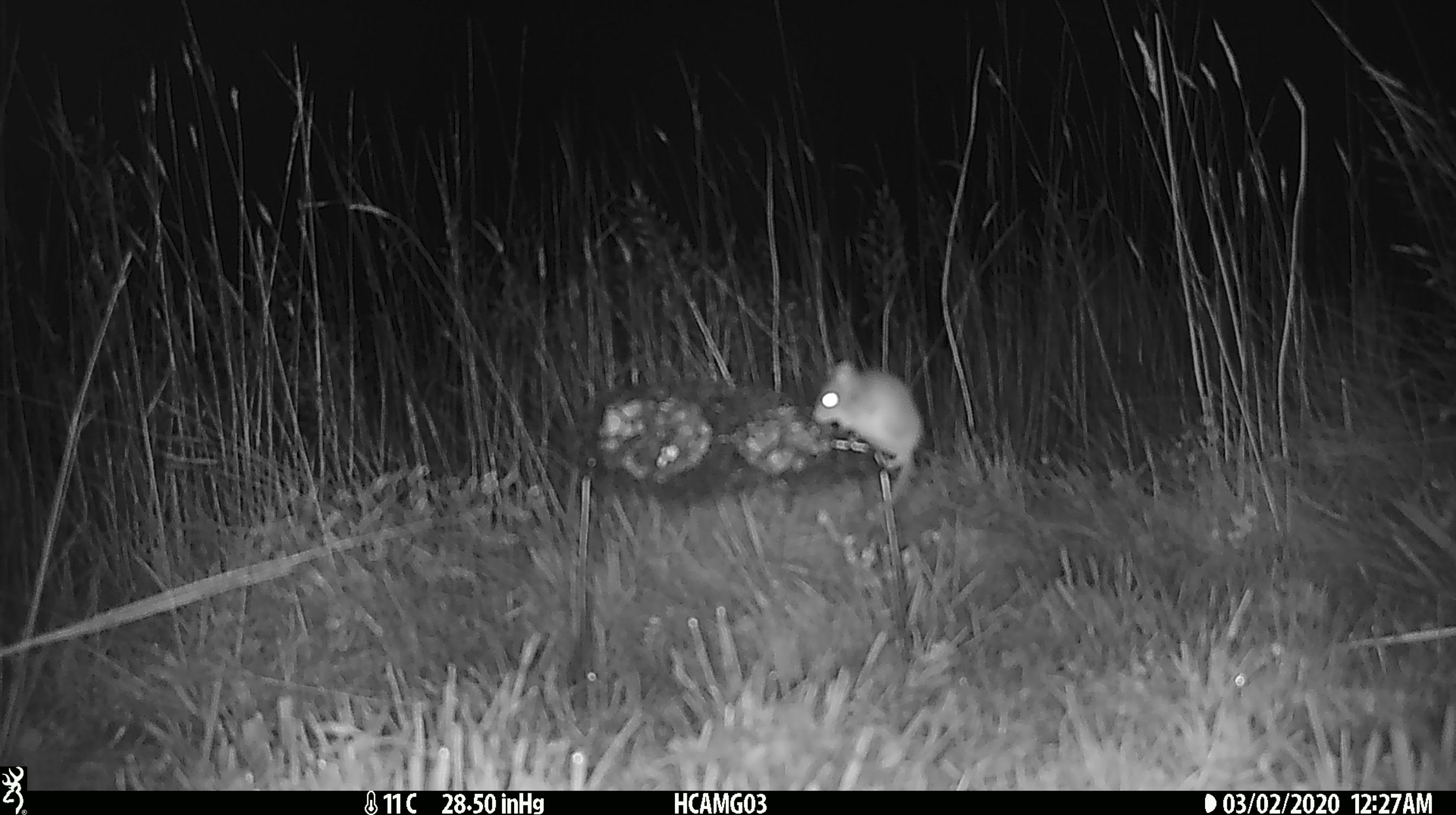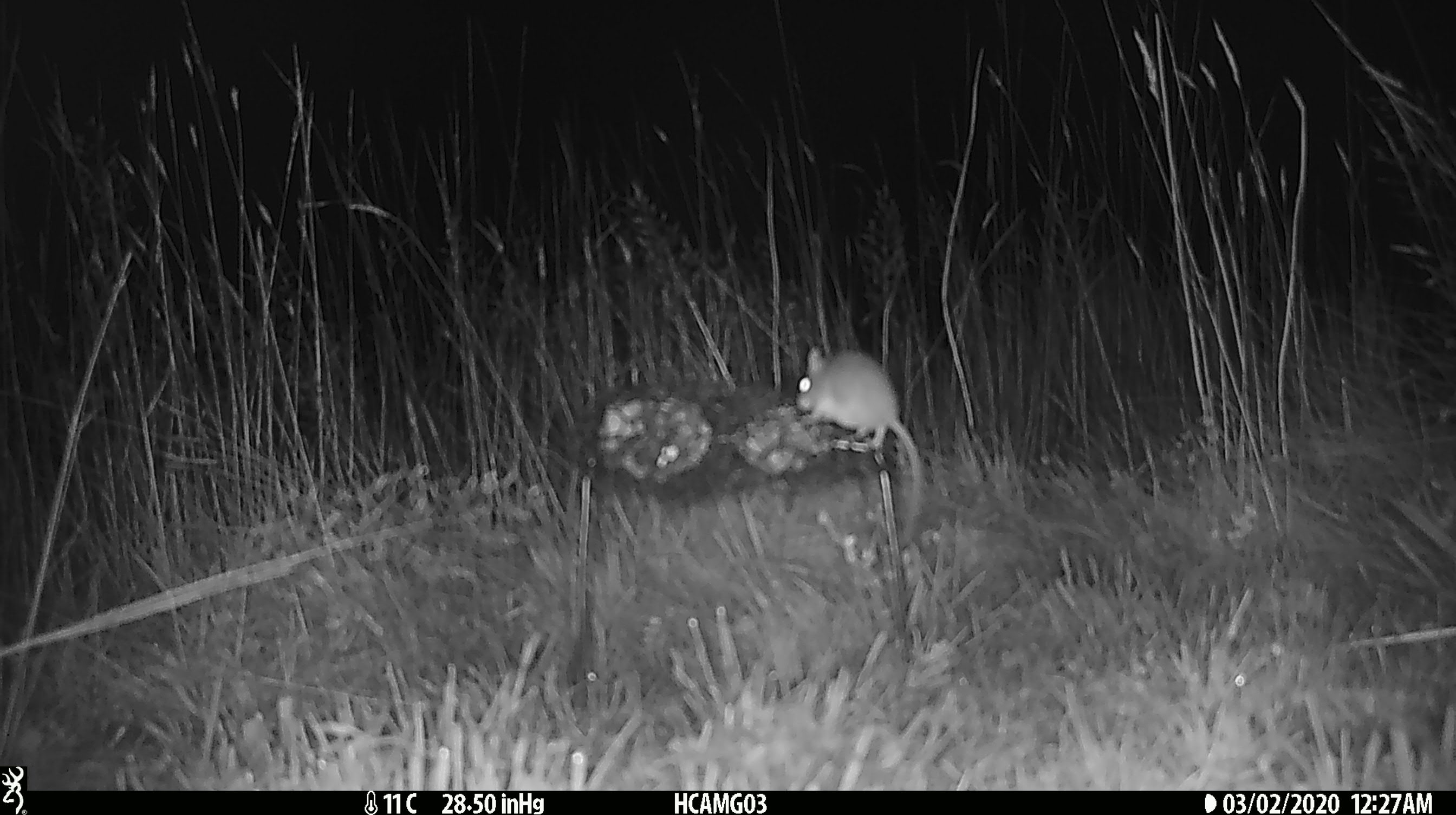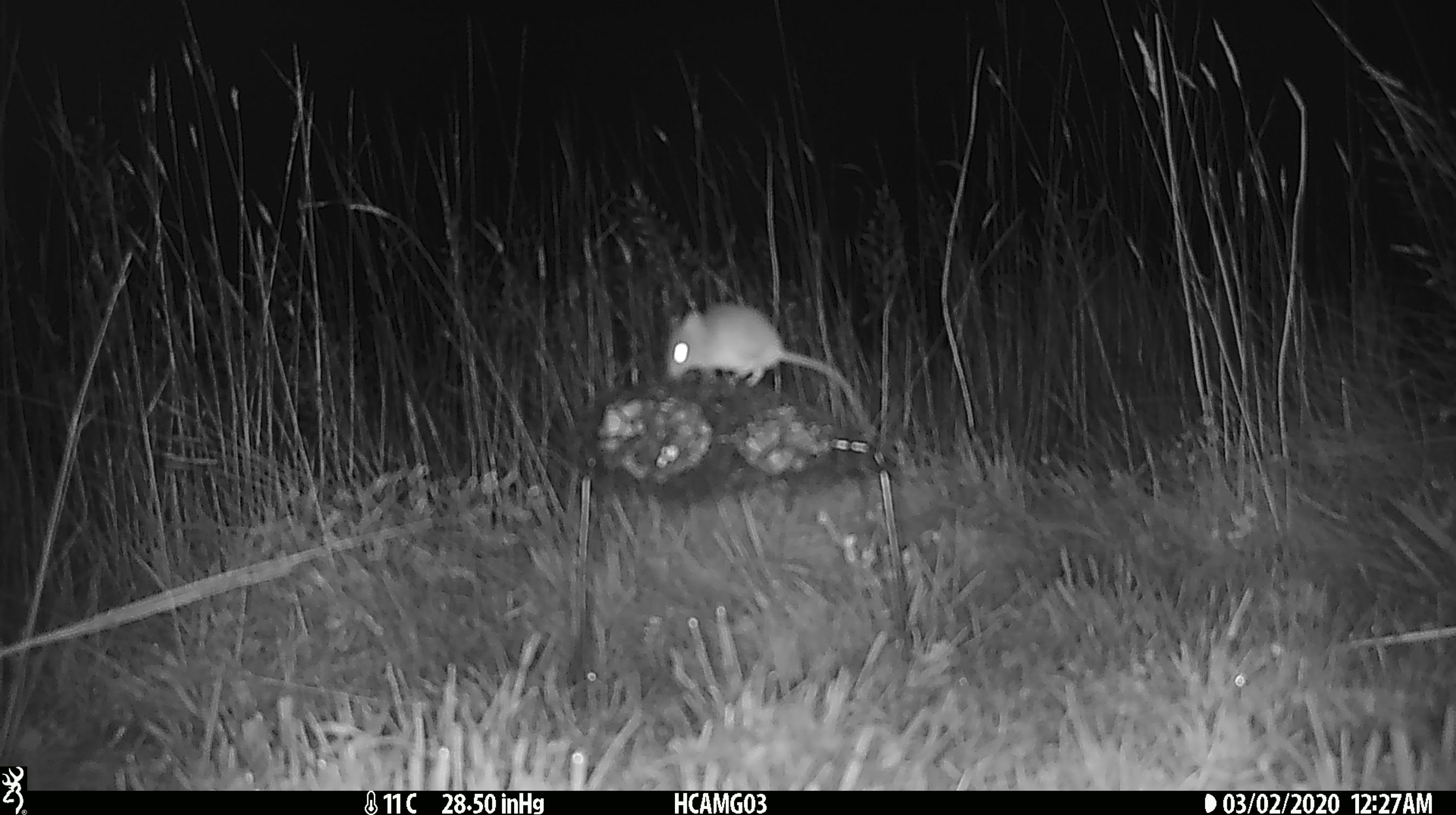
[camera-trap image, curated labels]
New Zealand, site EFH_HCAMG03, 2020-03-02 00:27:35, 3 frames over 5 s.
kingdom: Animalia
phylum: Chordata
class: Mammalia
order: Rodentia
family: Muridae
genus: Mus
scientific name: Mus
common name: mouse